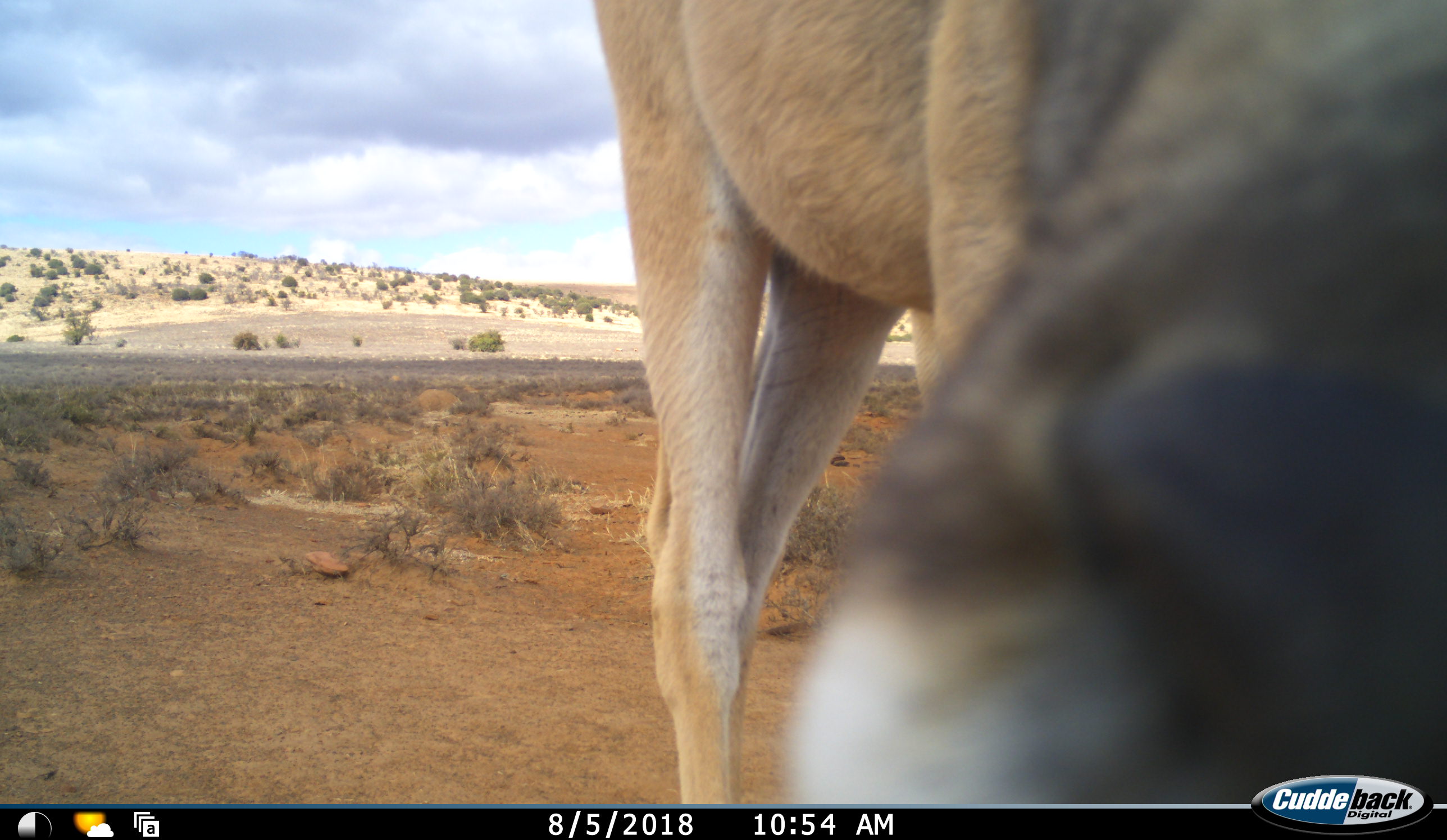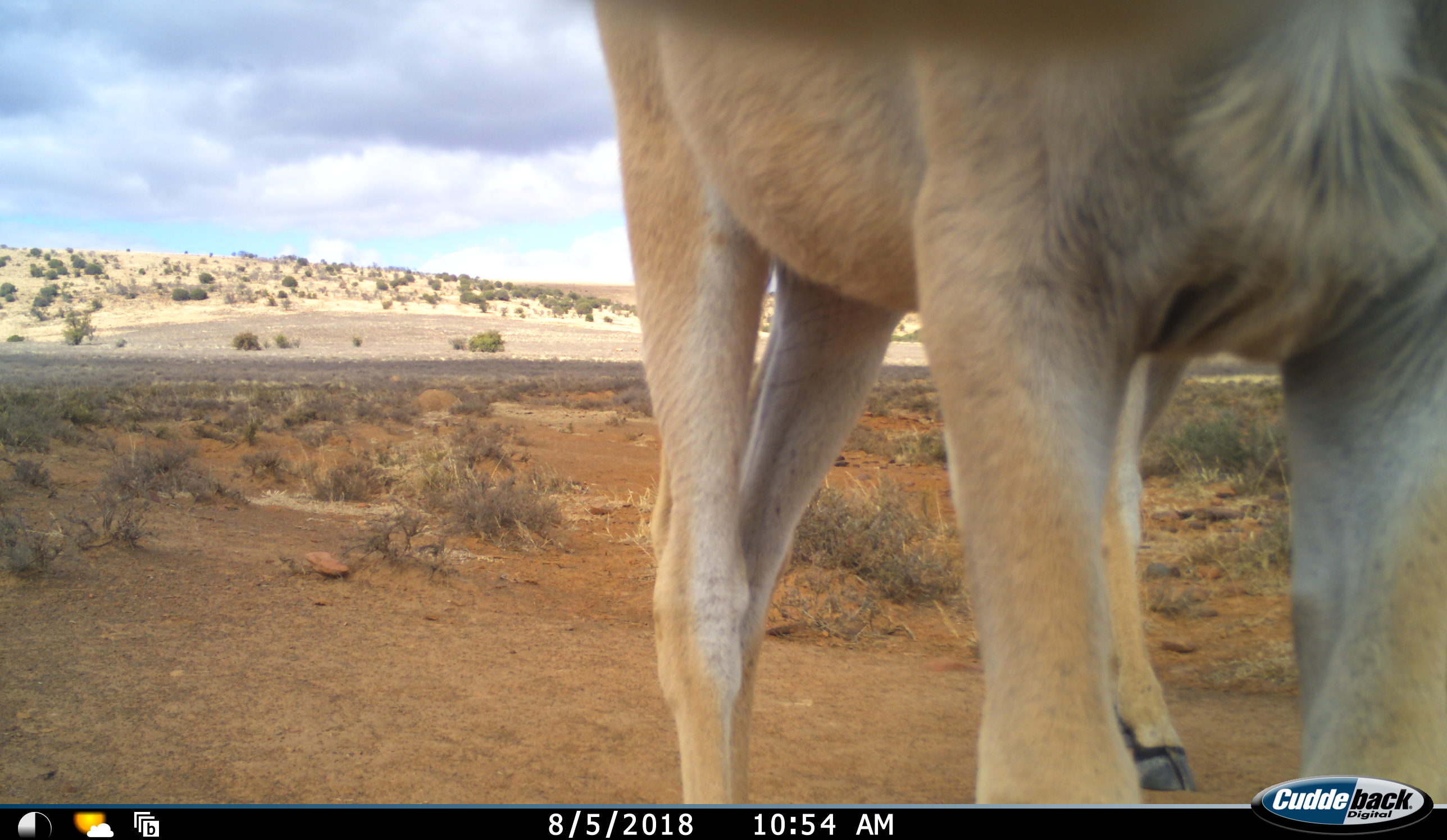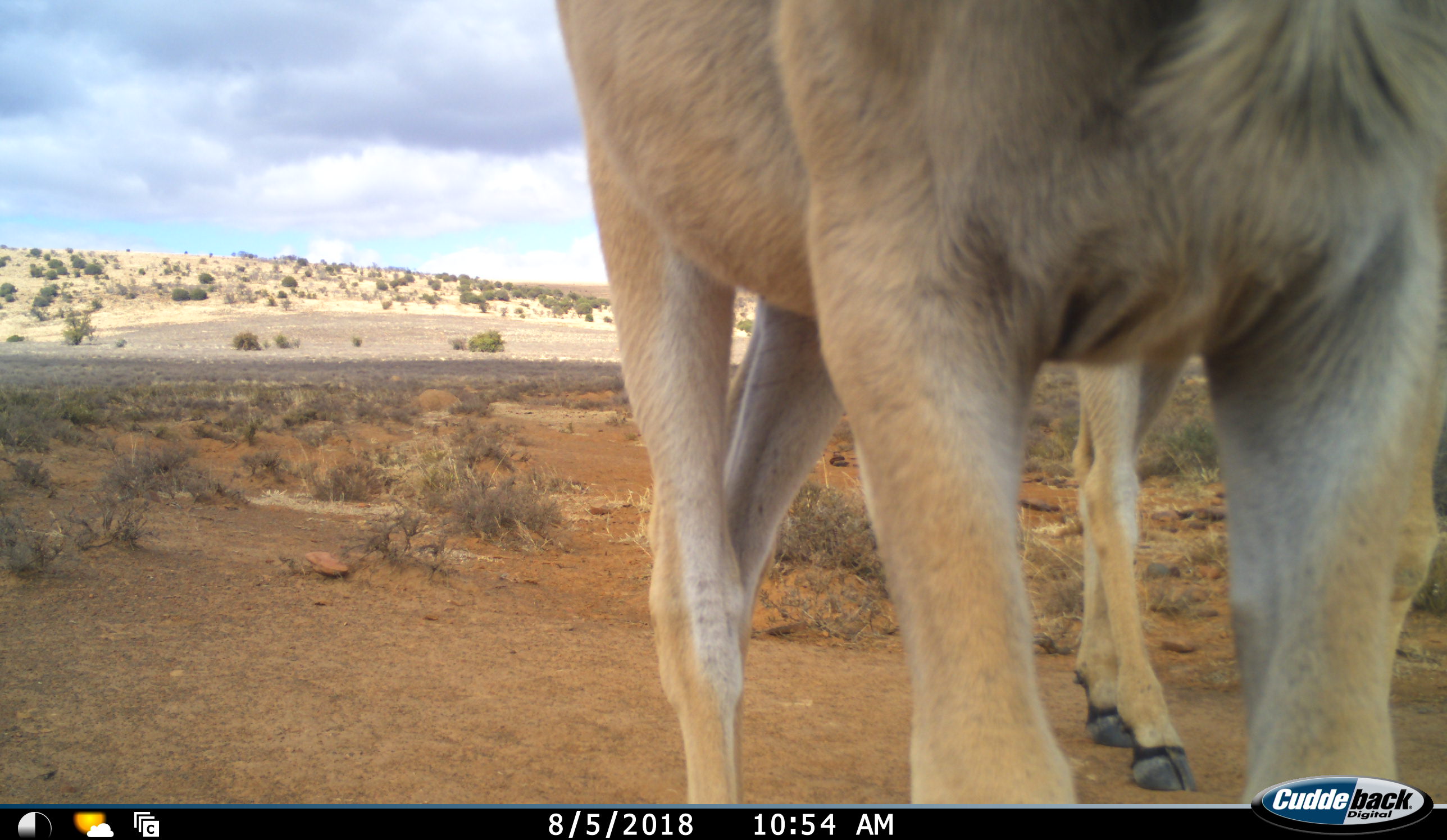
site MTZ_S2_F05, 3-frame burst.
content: unidentified animal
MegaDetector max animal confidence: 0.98